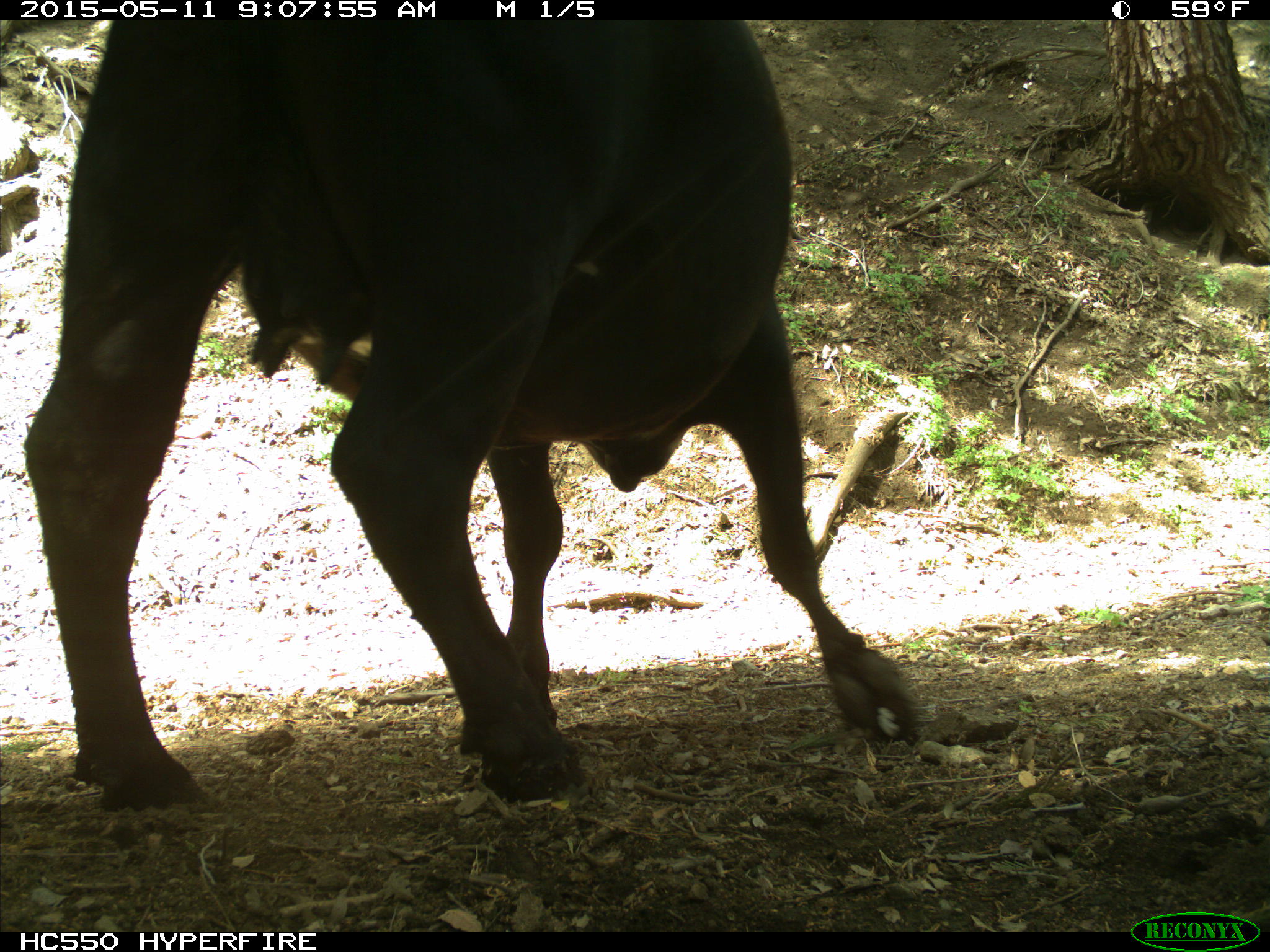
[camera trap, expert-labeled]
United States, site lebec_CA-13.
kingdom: Animalia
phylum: Chordata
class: Mammalia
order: Artiodactyla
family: Bovidae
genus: Bos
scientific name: Bos taurus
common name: domestic cow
Bos taurus (domestic cow).